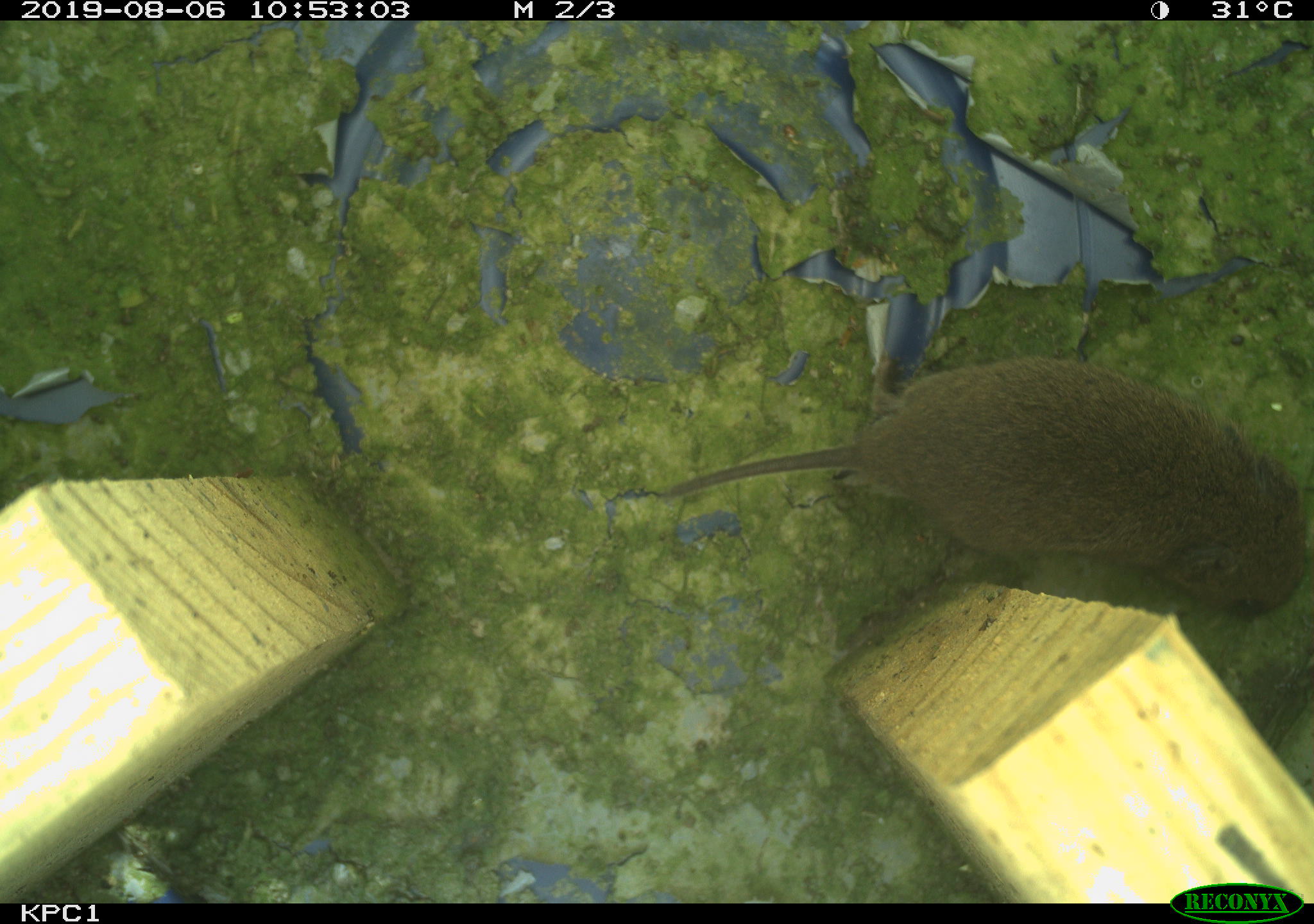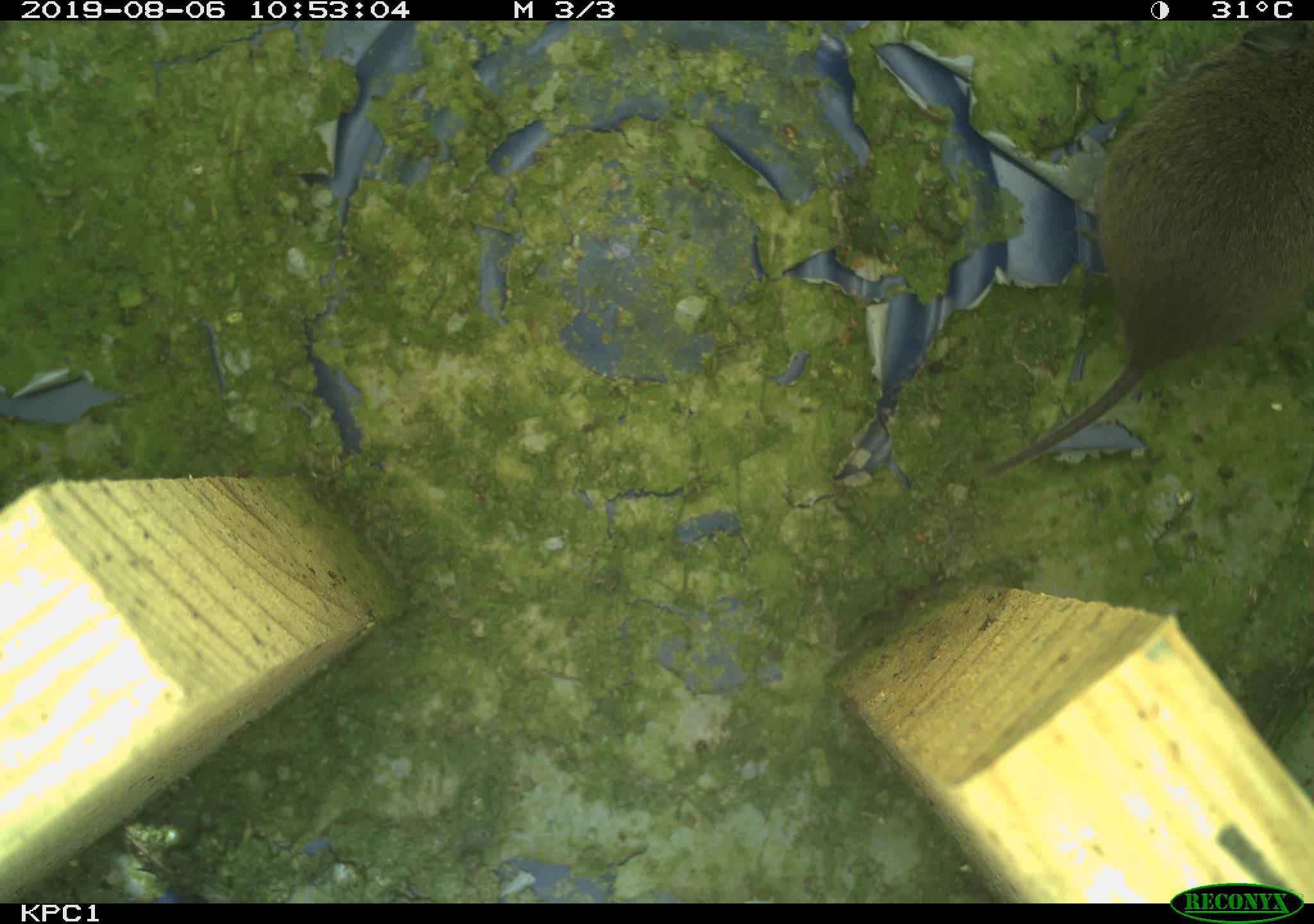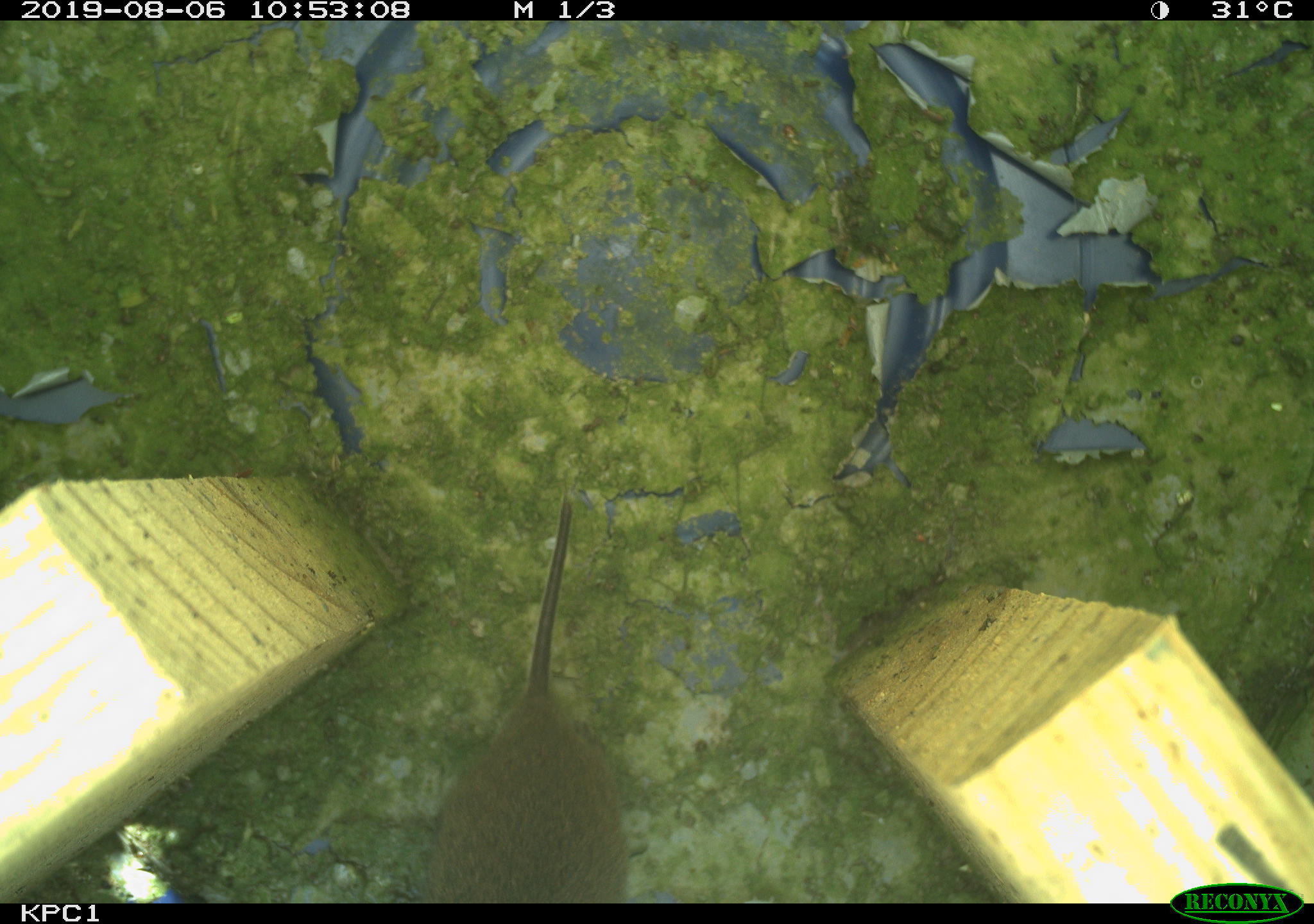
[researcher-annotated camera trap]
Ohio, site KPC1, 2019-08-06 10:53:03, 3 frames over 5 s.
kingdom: Animalia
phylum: Chordata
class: Mammalia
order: Rodentia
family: Cricetidae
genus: Microtus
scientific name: Microtus pennsylvanicus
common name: meadow vole